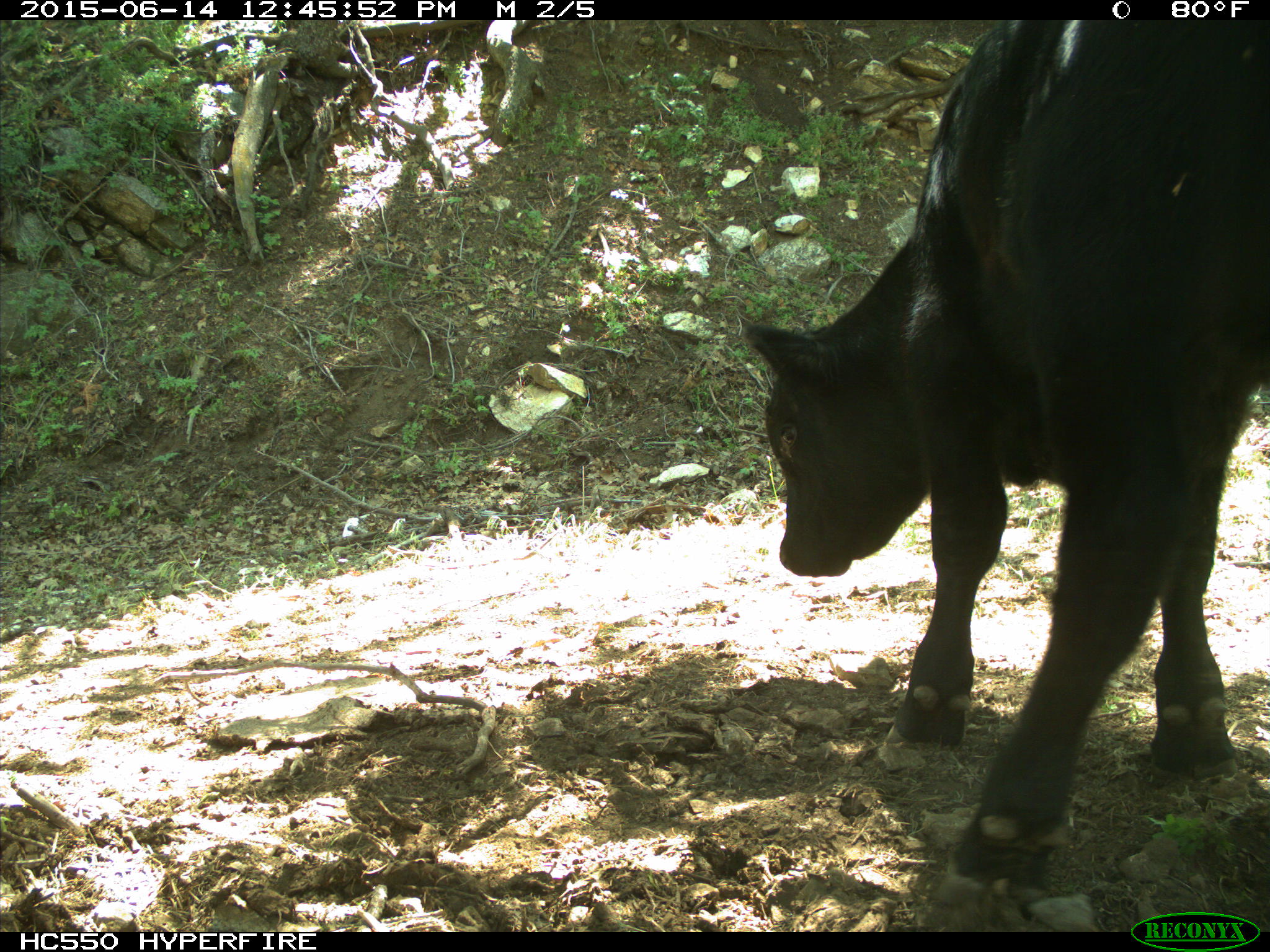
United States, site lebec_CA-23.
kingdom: Animalia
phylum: Chordata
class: Mammalia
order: Artiodactyla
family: Bovidae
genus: Bos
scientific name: Bos taurus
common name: domestic cow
Bos taurus (domestic cow).